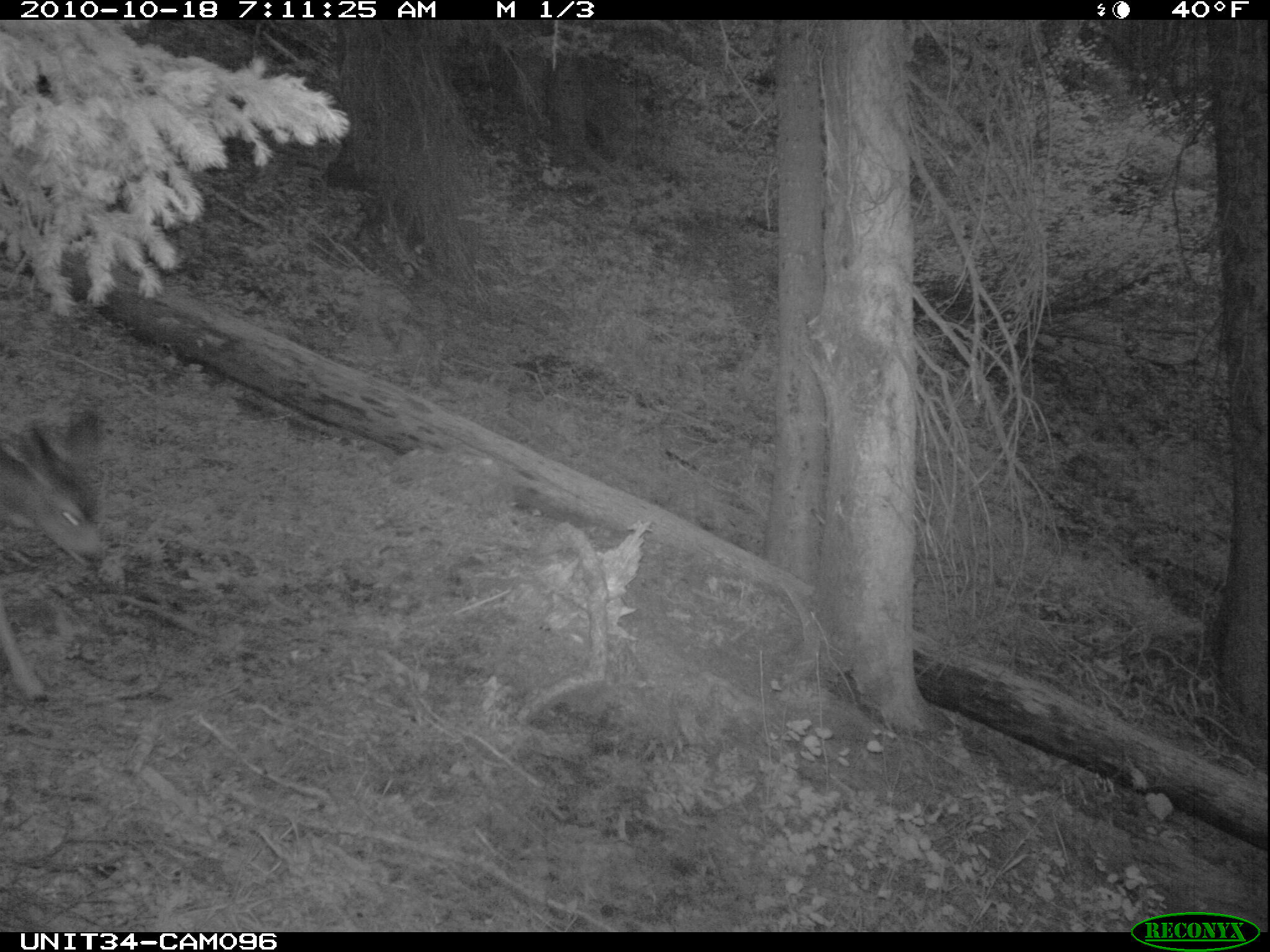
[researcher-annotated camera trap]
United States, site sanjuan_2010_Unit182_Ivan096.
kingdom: Animalia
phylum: Chordata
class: Mammalia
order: Artiodactyla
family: Cervidae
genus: Odocoileus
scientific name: Odocoileus hemionus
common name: mule deer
Odocoileus hemionus (mule deer).